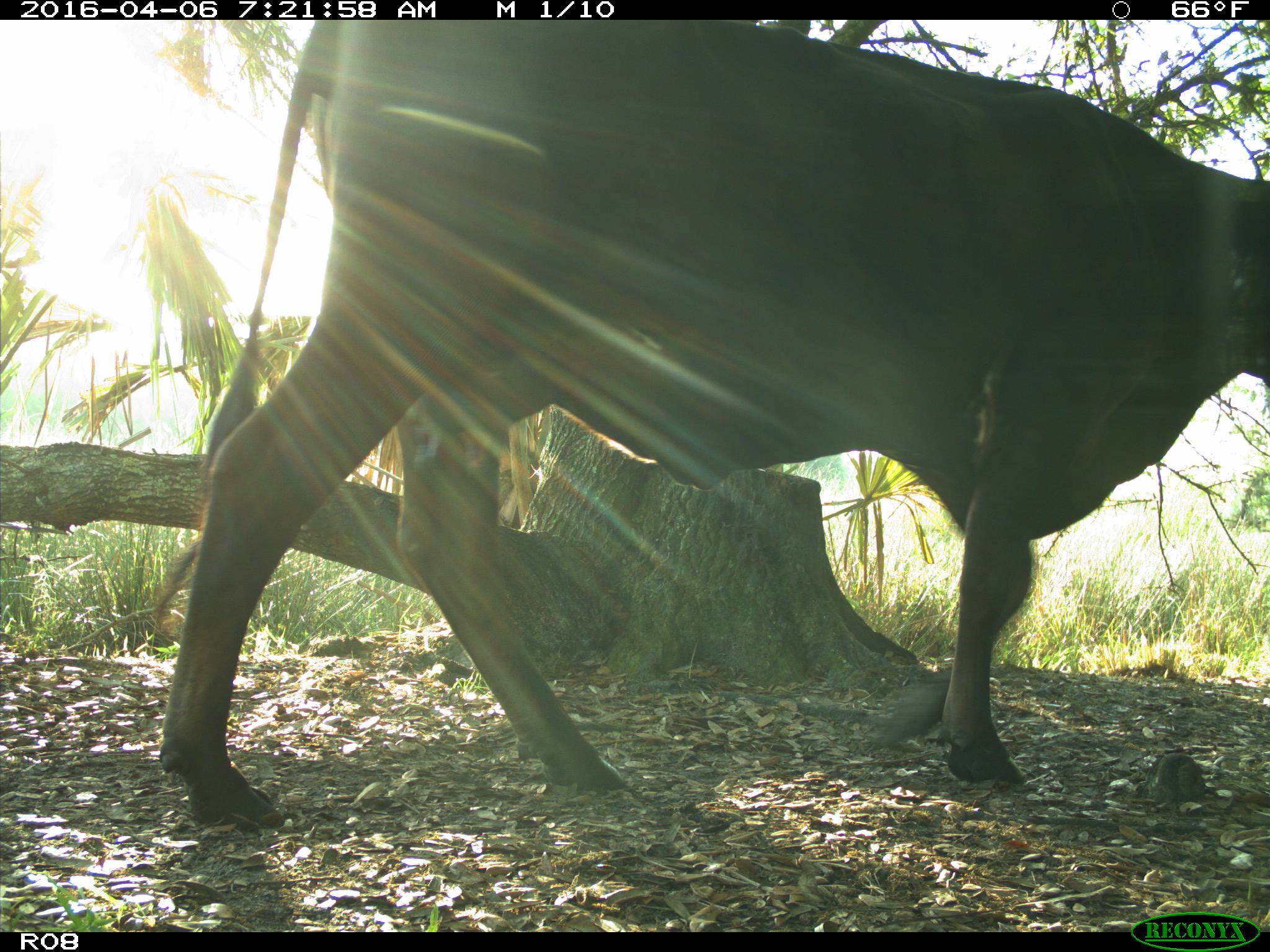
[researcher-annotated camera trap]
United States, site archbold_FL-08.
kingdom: Animalia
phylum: Chordata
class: Mammalia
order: Artiodactyla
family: Bovidae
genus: Bos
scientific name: Bos taurus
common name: domestic cow